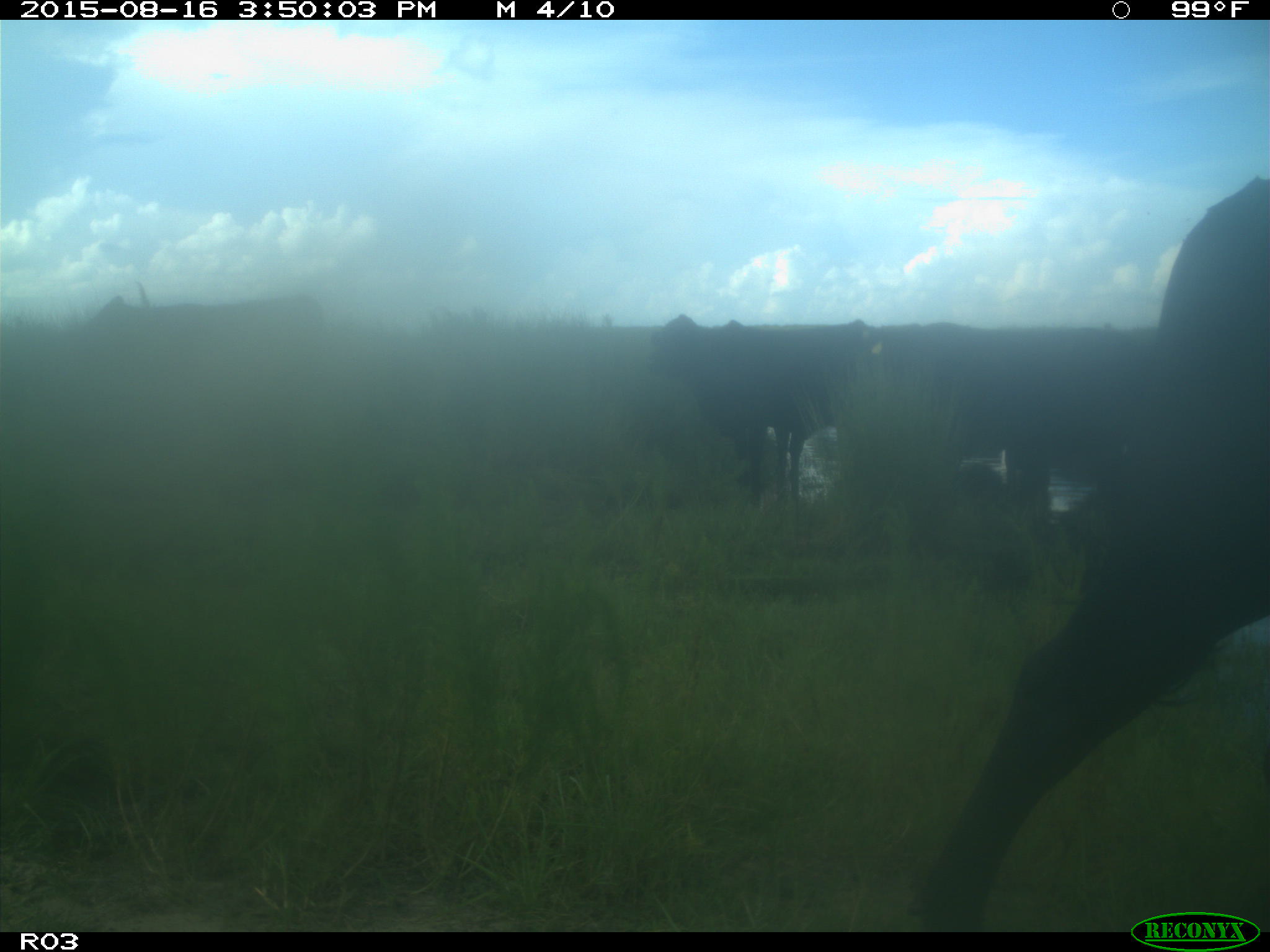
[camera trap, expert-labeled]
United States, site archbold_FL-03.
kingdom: Animalia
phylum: Chordata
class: Mammalia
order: Artiodactyla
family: Bovidae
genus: Bos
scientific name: Bos taurus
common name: domestic cow